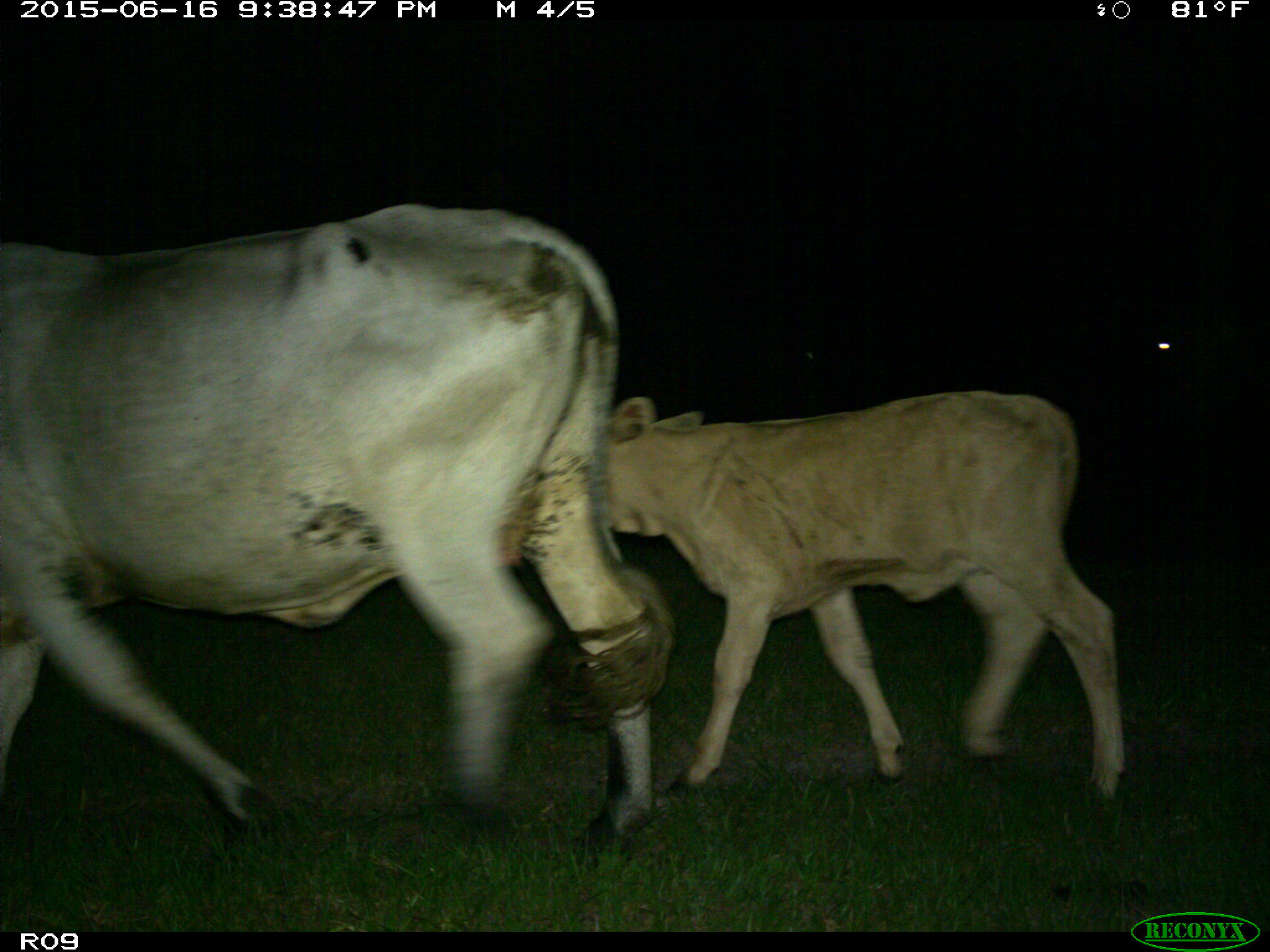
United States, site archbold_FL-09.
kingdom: Animalia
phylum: Chordata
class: Mammalia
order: Artiodactyla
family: Bovidae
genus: Bos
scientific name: Bos taurus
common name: domestic cow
Bos taurus (domestic cow).